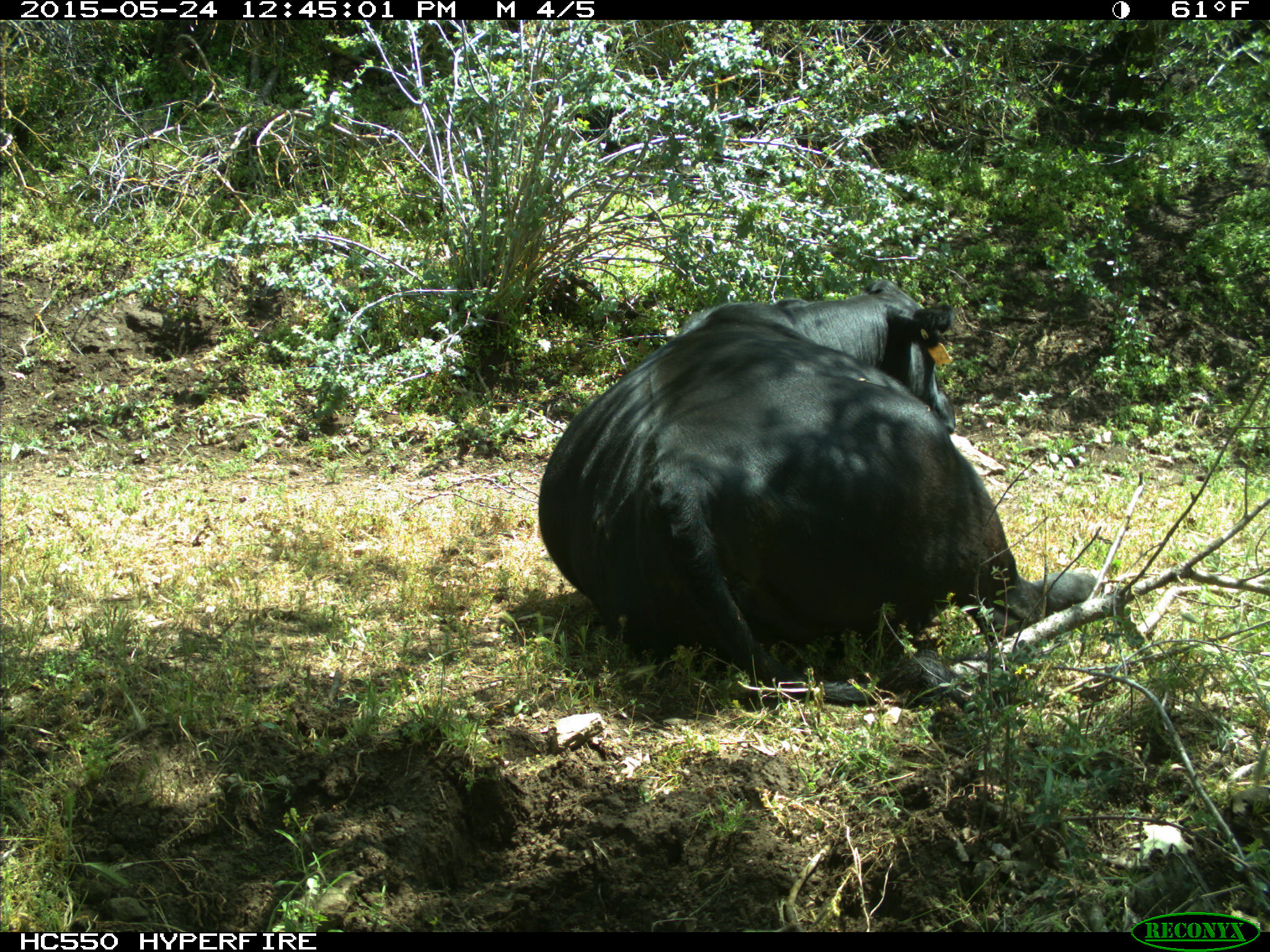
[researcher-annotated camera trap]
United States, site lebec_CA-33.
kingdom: Animalia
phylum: Chordata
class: Mammalia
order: Artiodactyla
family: Bovidae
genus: Bos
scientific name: Bos taurus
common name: domestic cow